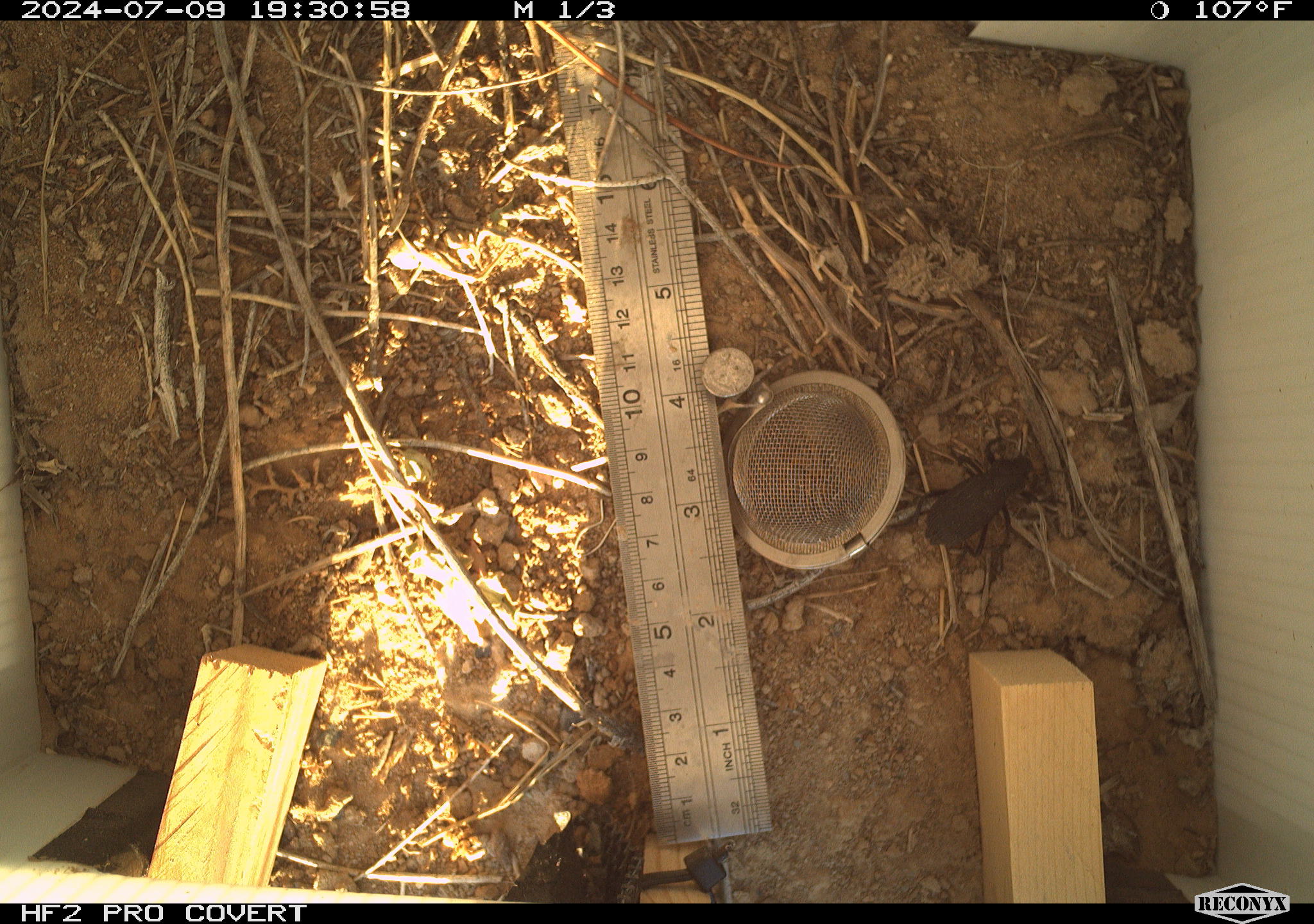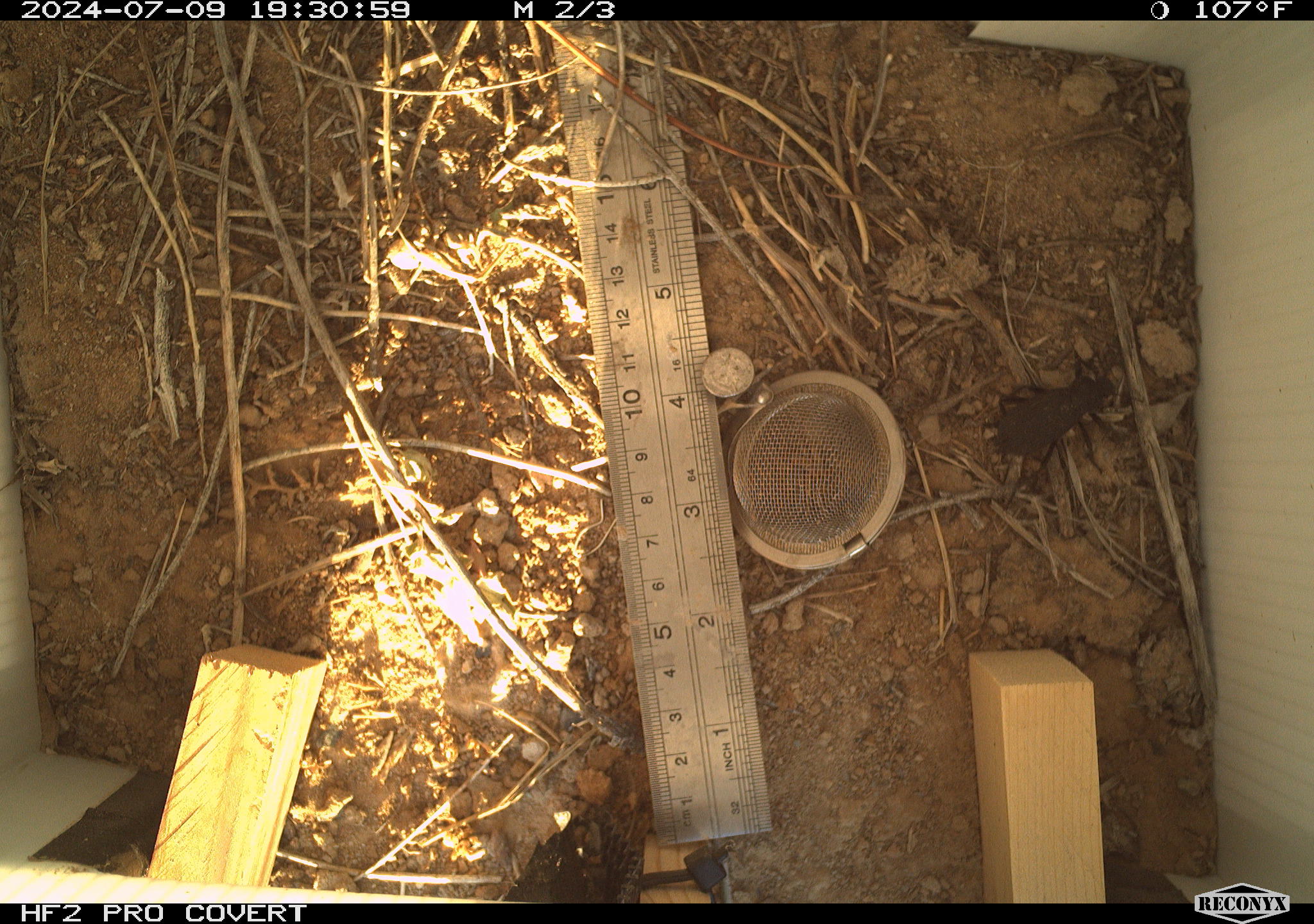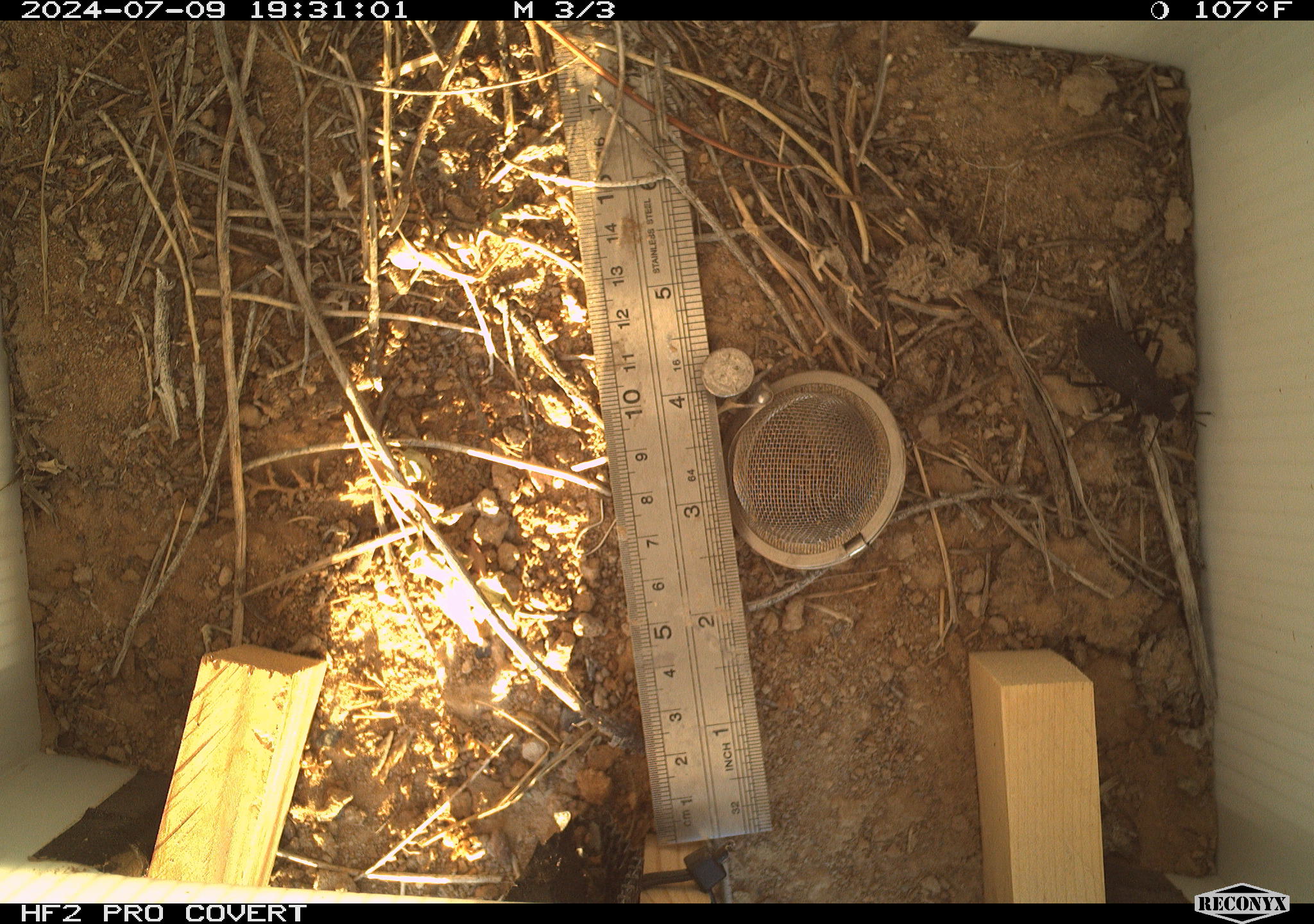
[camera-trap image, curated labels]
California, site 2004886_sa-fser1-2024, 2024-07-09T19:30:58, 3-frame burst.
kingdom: Animalia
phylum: Arthropoda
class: Insecta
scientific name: Insecta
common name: insect